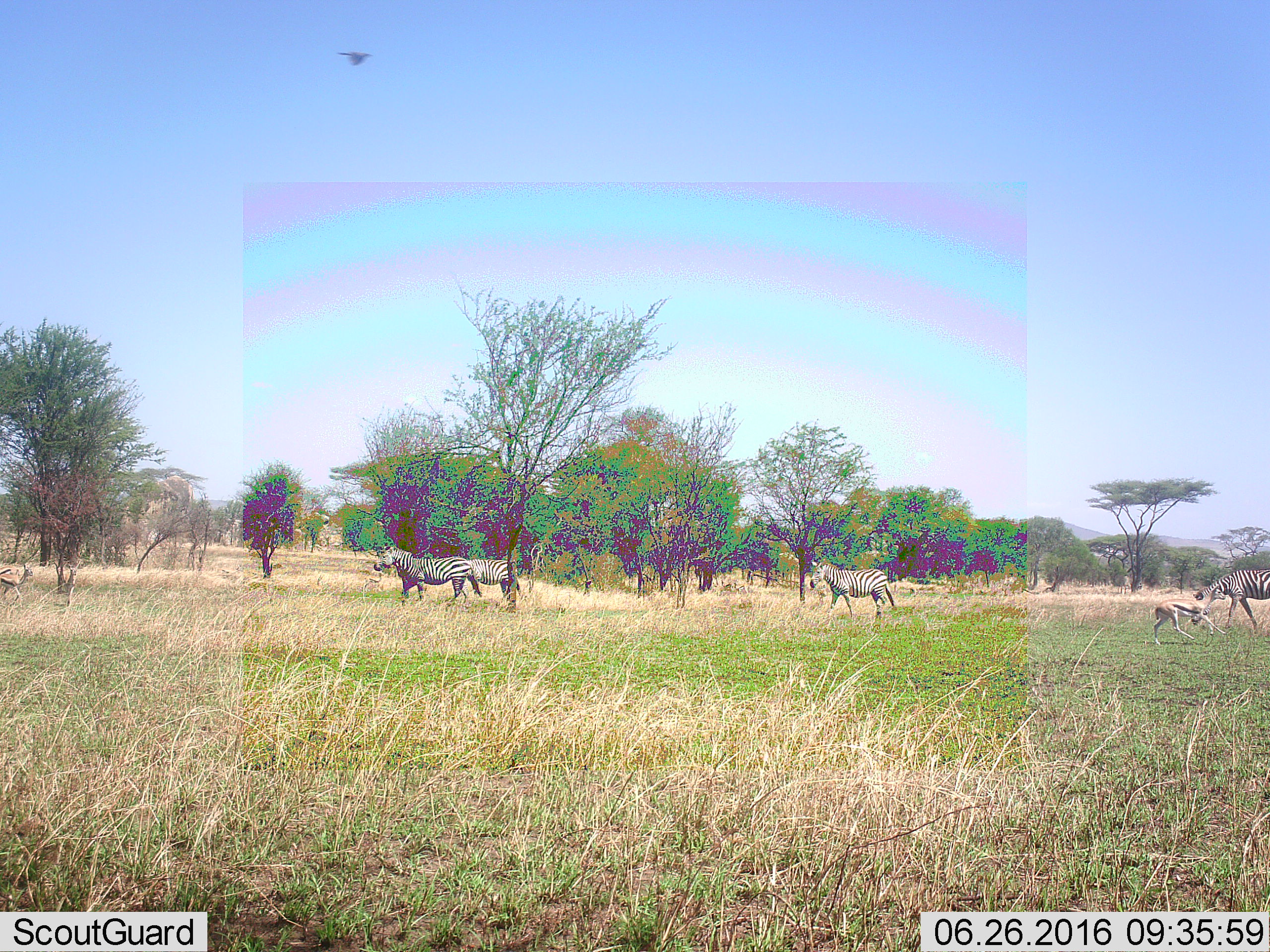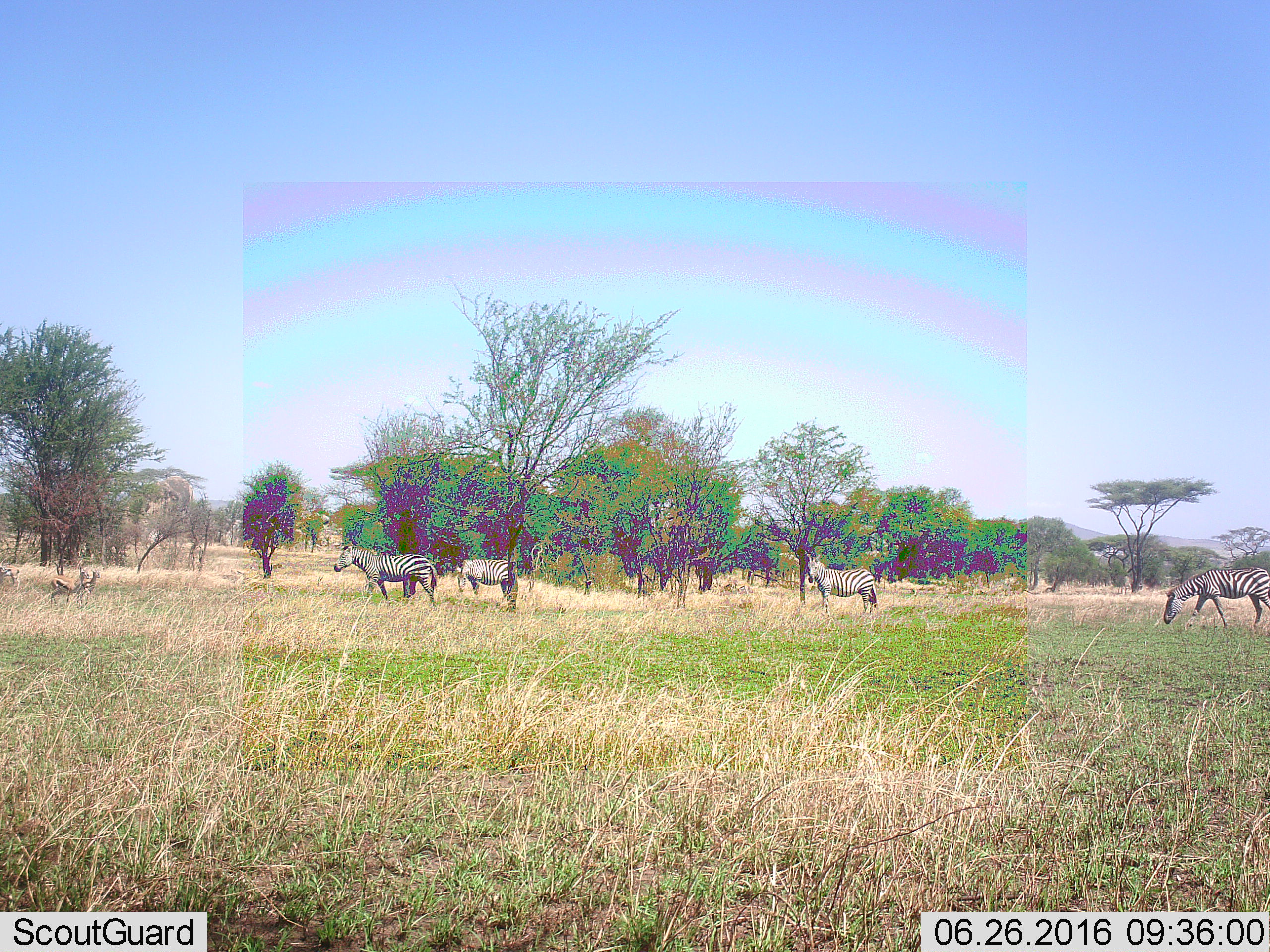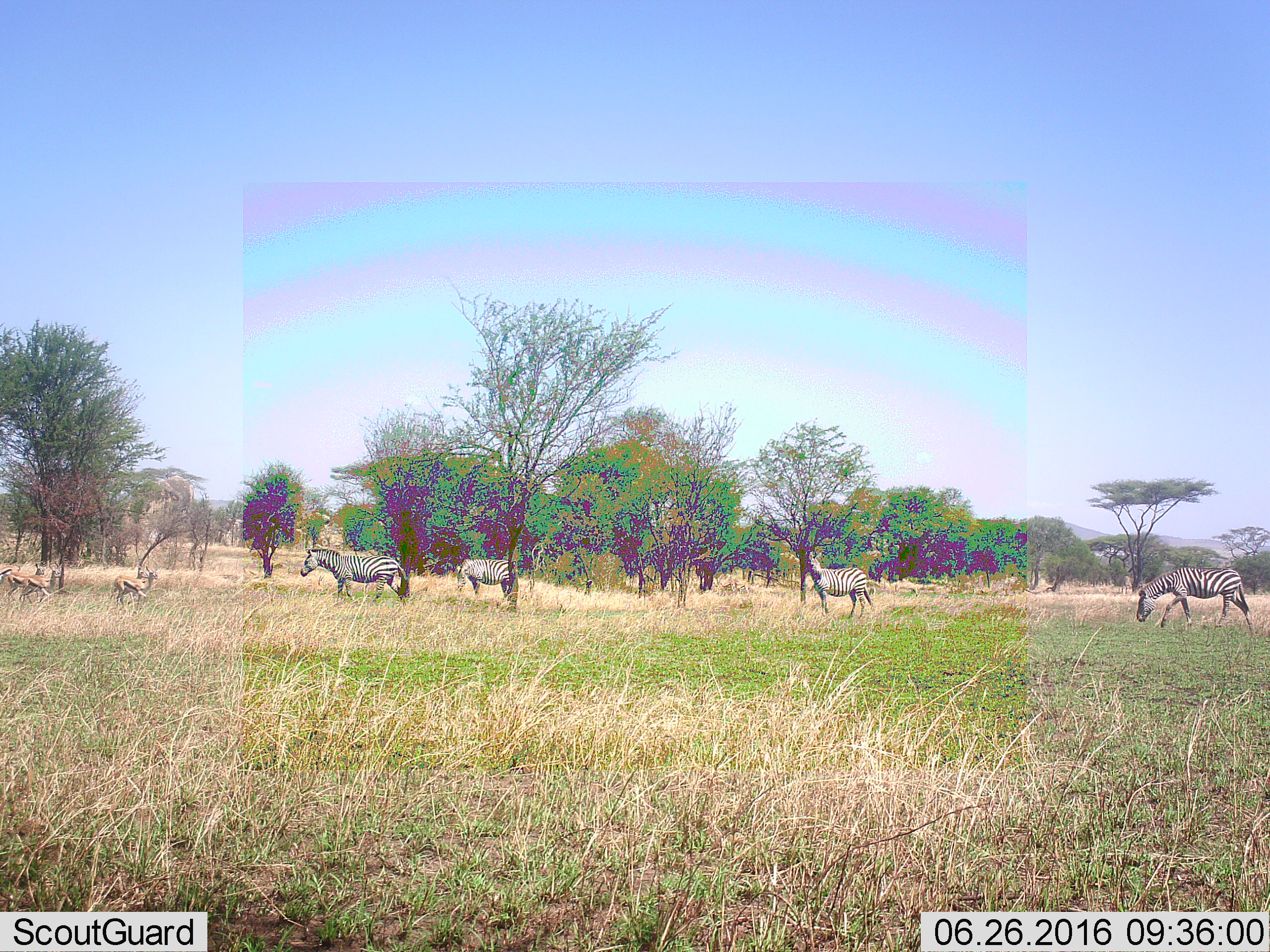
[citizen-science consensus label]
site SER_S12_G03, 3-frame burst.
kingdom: Animalia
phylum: Chordata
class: Mammalia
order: Perissodactyla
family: Equidae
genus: Equus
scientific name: Equus quagga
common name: plains zebra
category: zebraplains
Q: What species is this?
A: Zebraplains (plains zebra) (Equus quagga).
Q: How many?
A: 4.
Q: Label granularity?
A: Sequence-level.